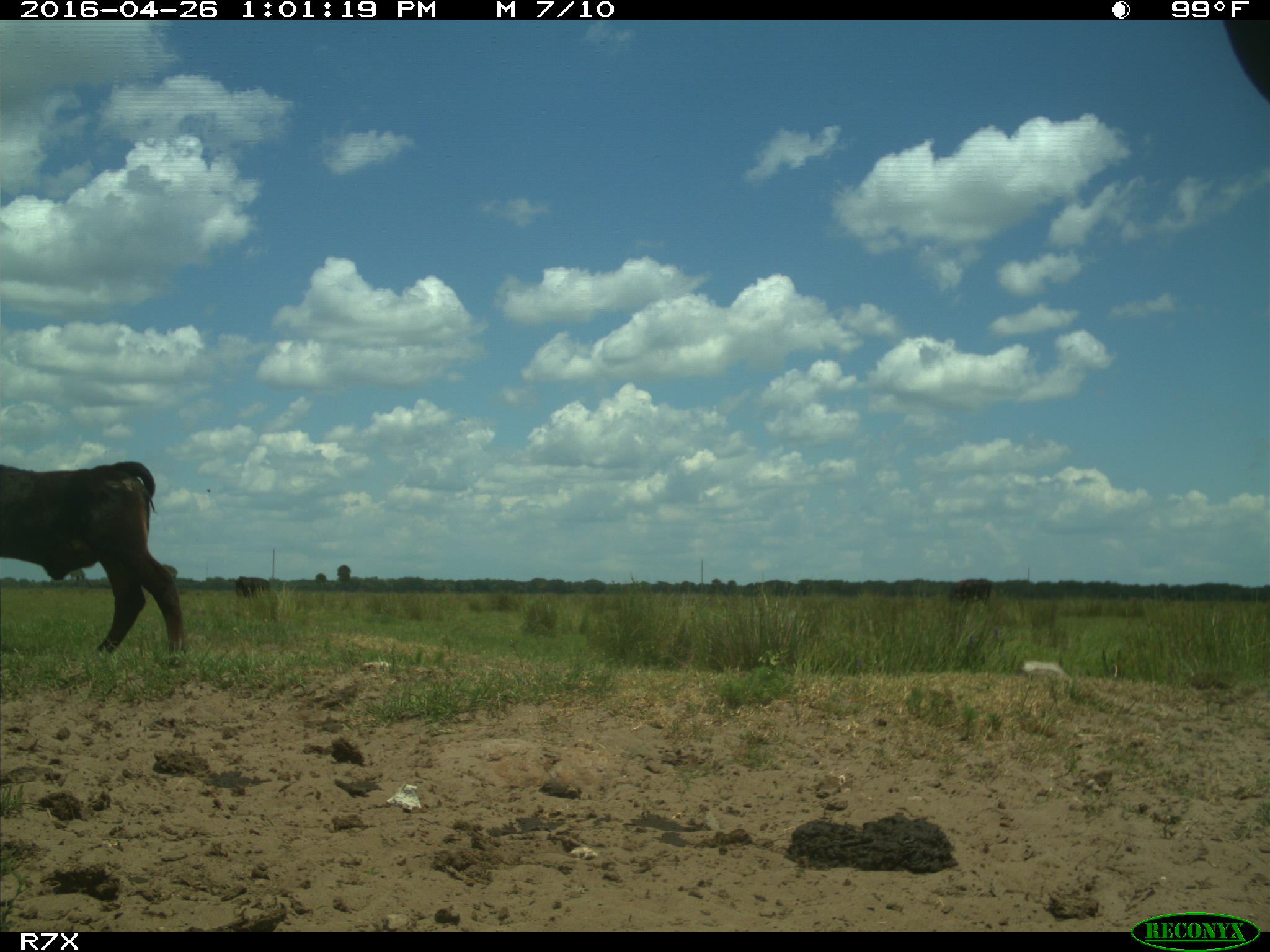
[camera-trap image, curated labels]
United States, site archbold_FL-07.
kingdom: Animalia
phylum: Chordata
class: Mammalia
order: Artiodactyla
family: Bovidae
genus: Bos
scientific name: Bos taurus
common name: domestic cow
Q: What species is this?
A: Bos taurus (domestic cow).